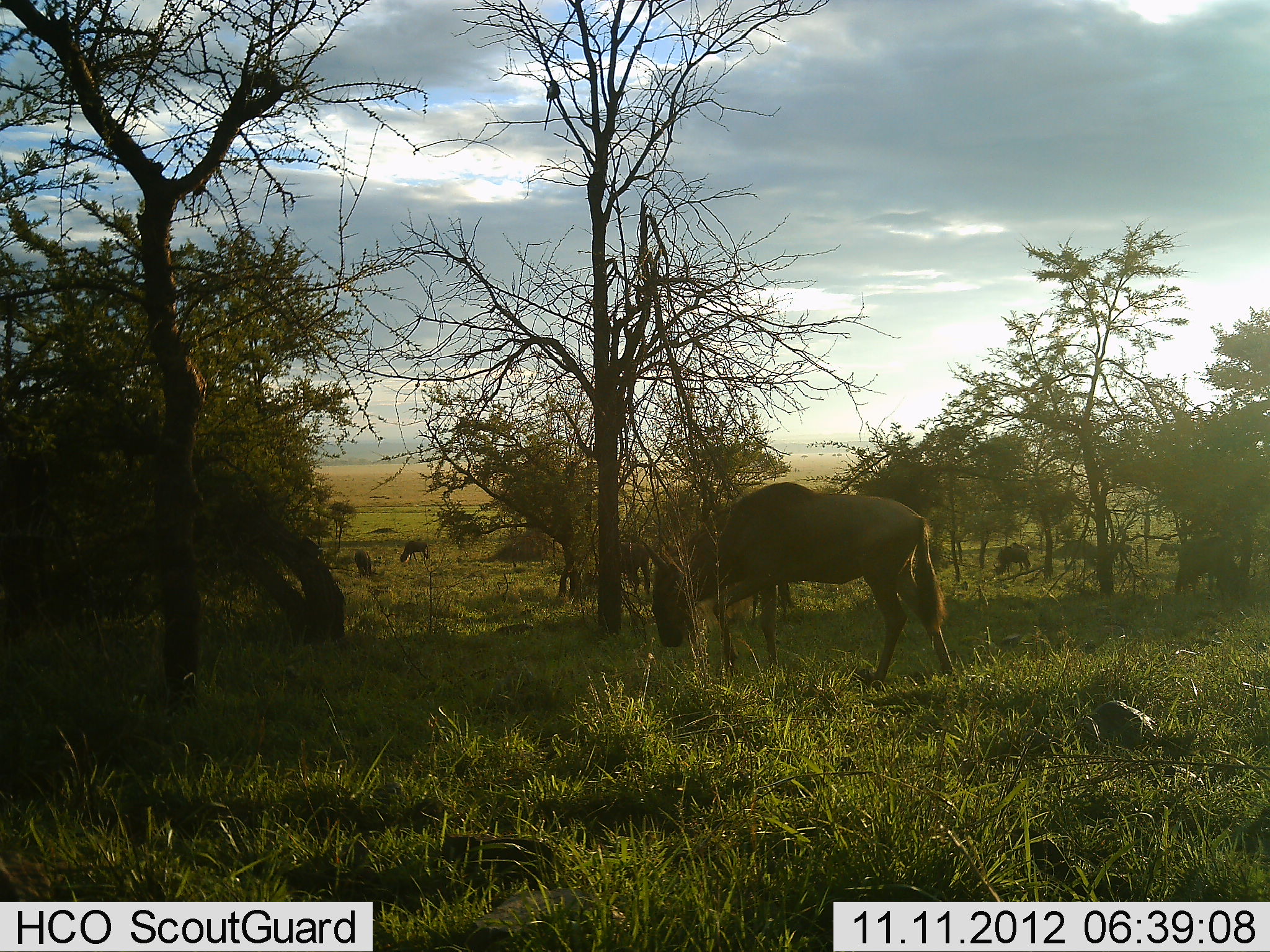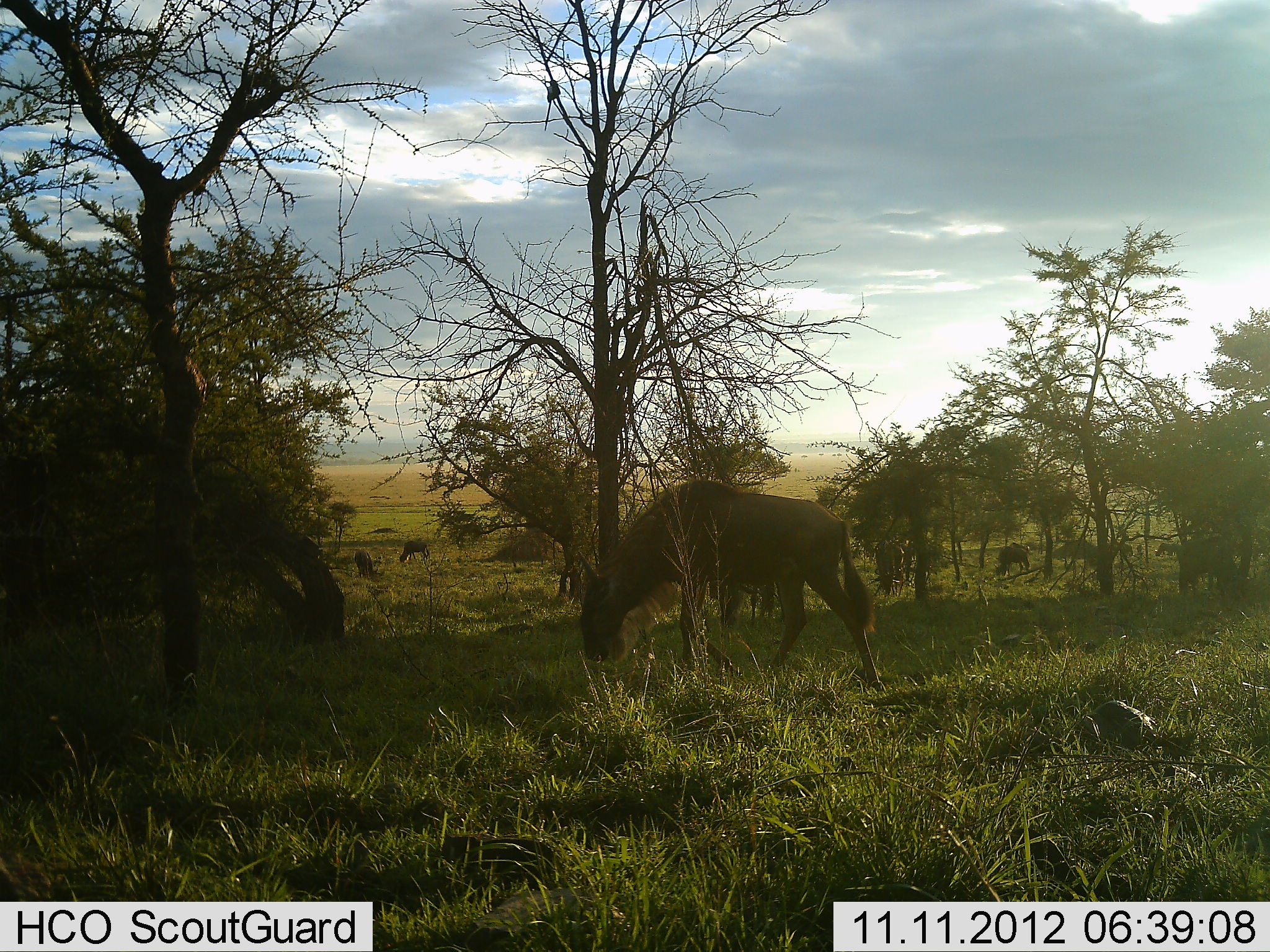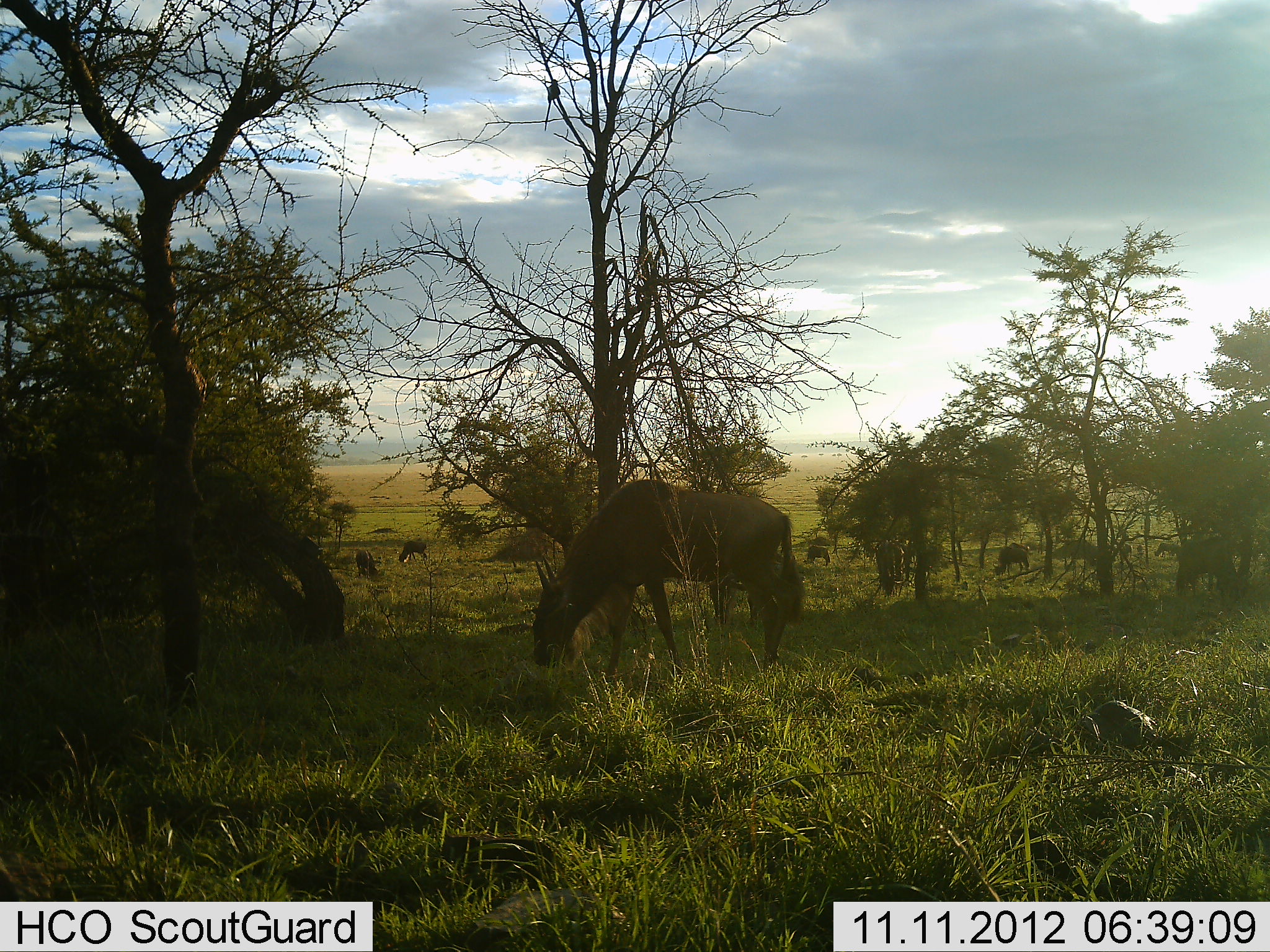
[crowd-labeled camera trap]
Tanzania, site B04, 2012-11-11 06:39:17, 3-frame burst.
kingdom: Animalia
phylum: Chordata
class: Mammalia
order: Artiodactyla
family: Bovidae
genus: Connochaetes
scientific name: Connochaetes taurinus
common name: blue wildebeest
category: wildebeest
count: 5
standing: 20%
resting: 0%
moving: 0%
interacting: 0%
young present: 0%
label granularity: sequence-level